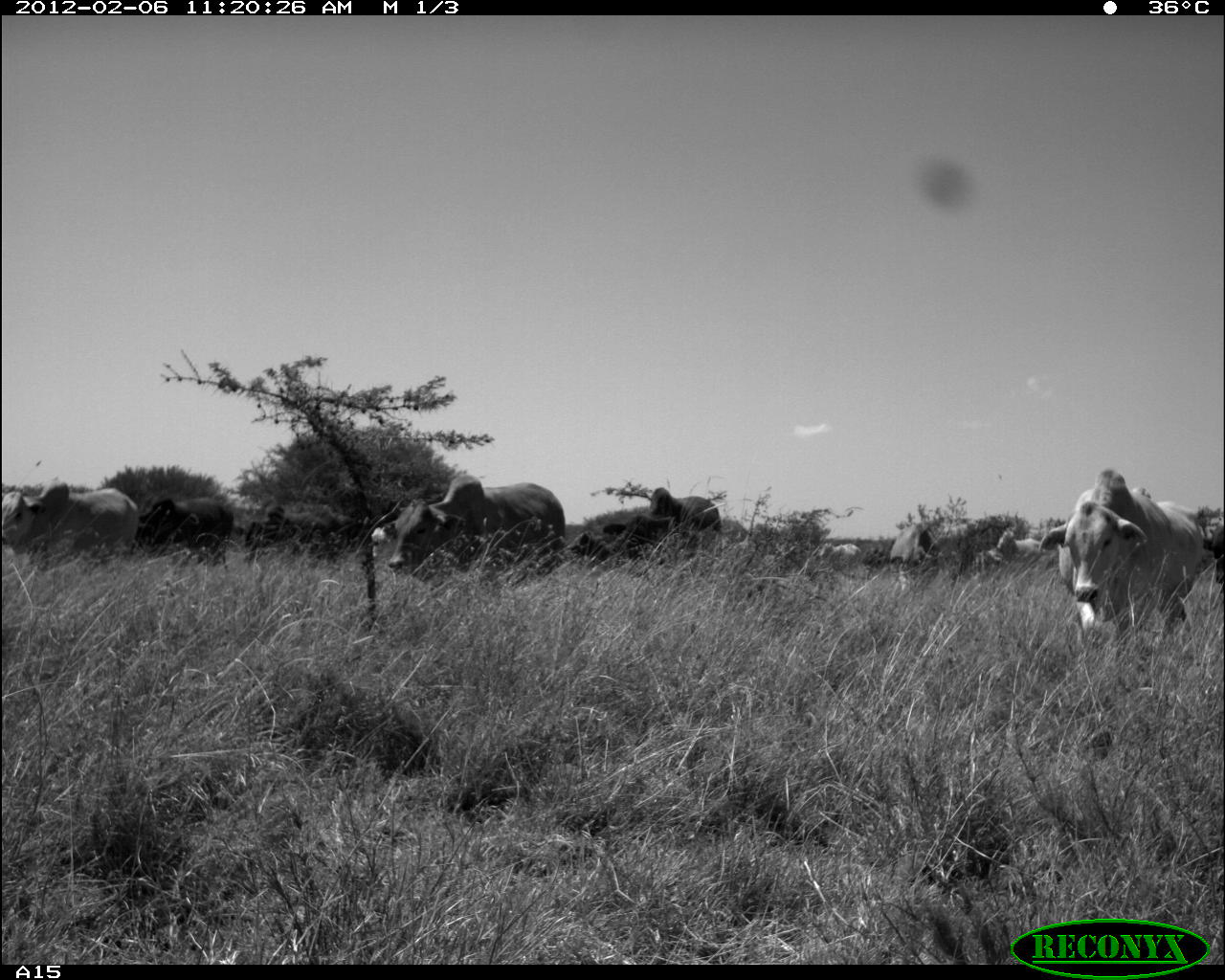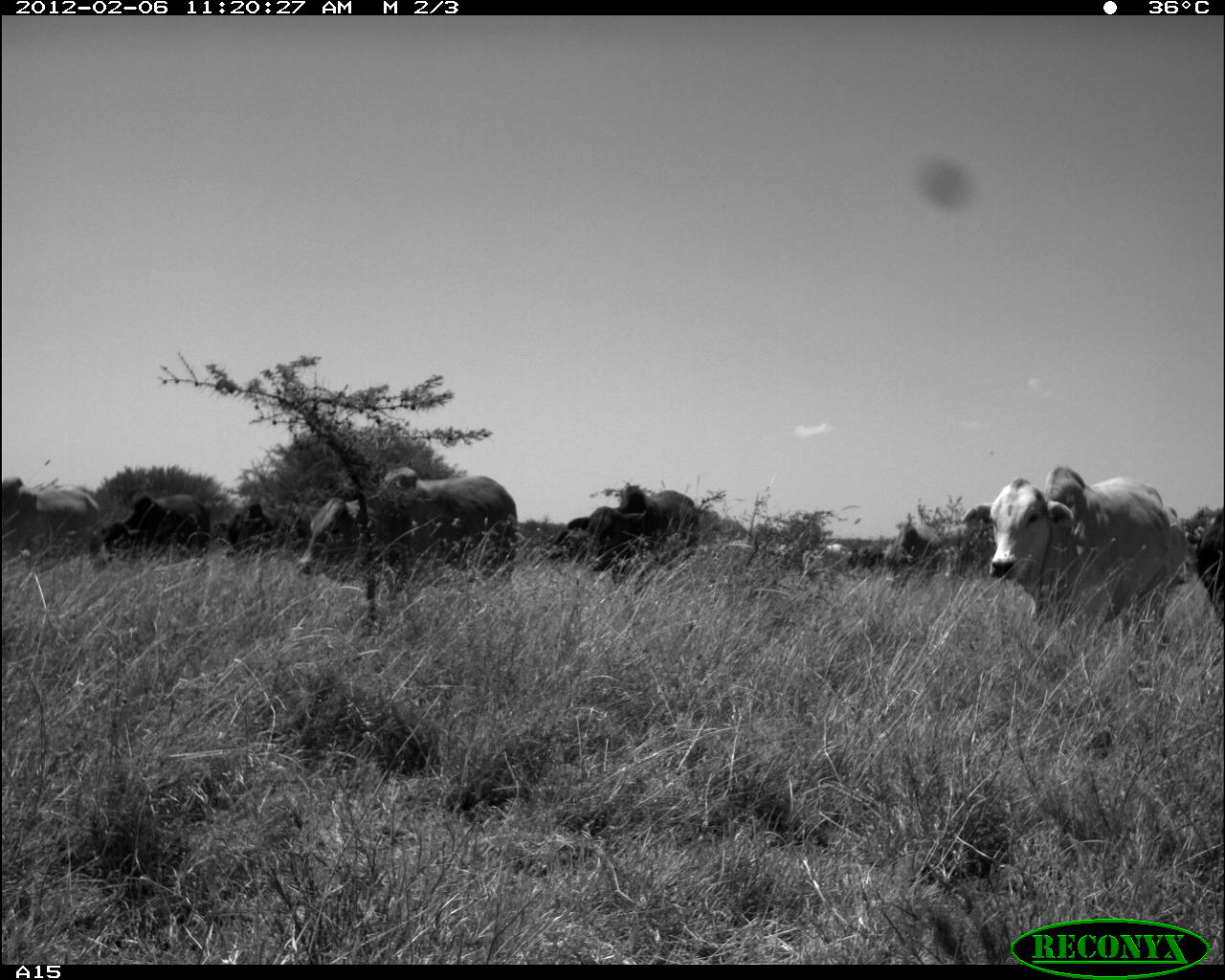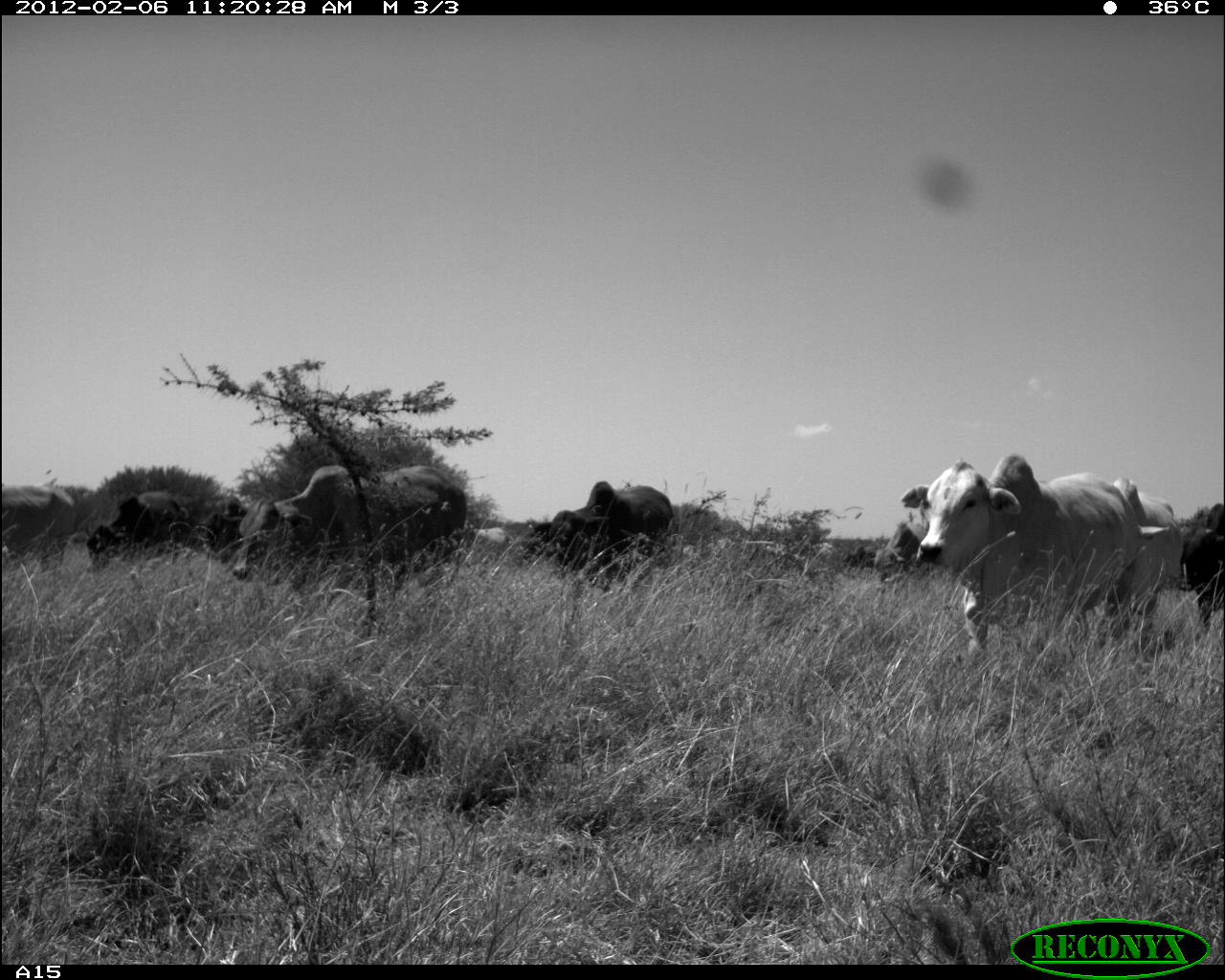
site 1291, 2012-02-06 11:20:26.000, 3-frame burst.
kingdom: Animalia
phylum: Chordata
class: Mammalia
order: Artiodactyla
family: Bovidae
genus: Bos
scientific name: Bos taurus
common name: domestic cattle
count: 12